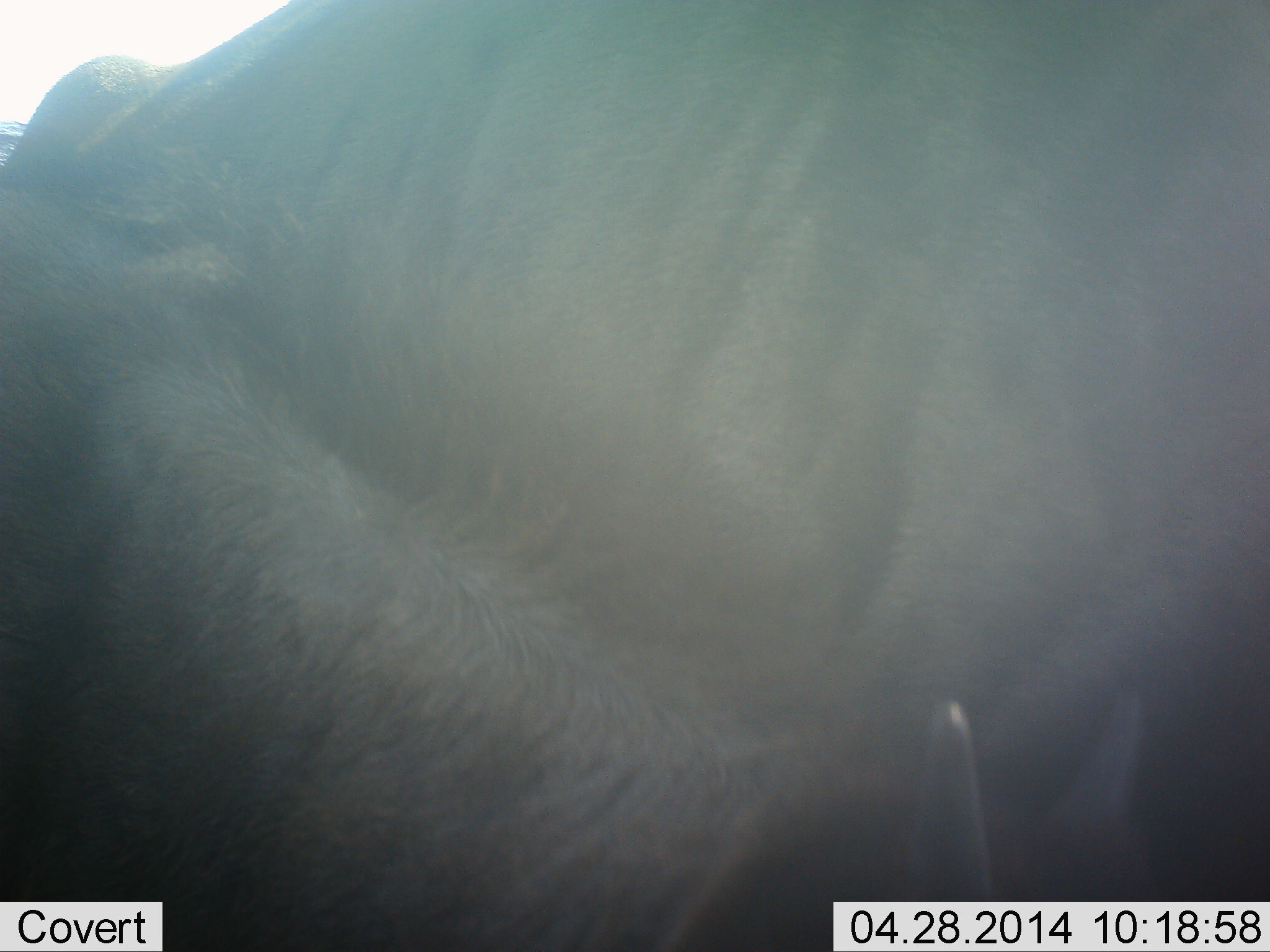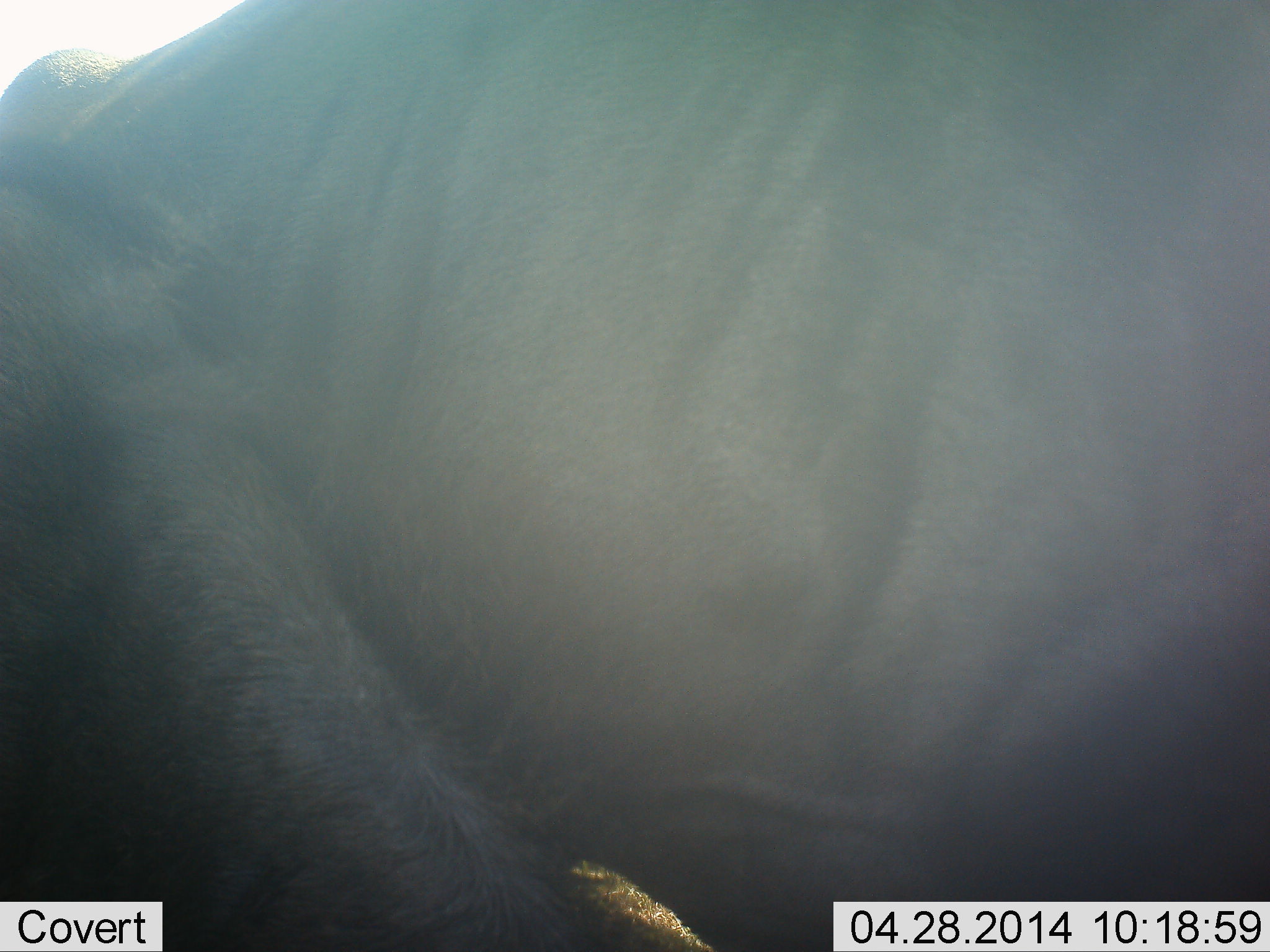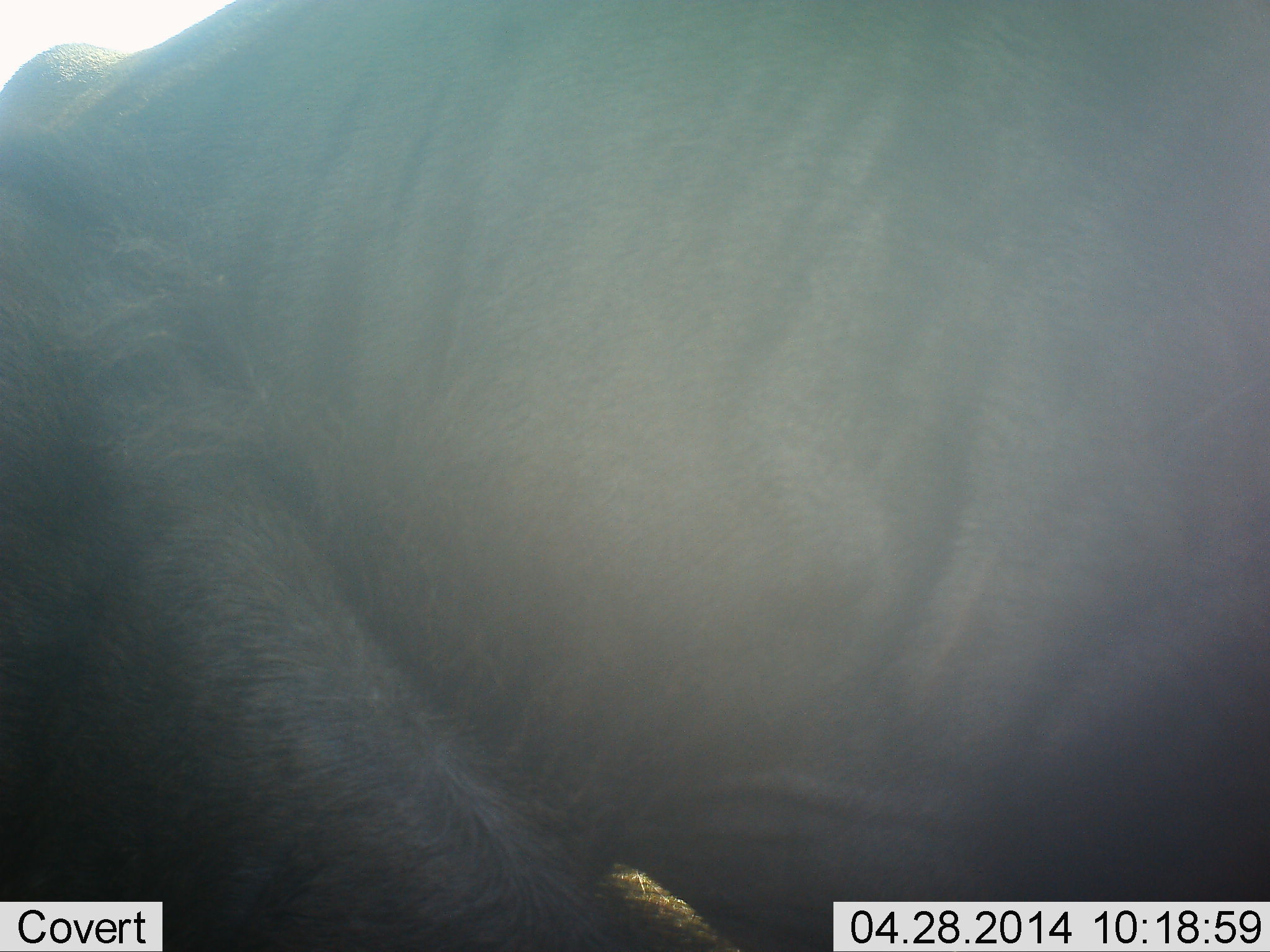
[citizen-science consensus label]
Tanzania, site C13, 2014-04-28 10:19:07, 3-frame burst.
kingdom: Animalia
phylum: Chordata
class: Mammalia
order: Artiodactyla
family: Bovidae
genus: Connochaetes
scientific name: Connochaetes taurinus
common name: blue wildebeest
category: wildebeest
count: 1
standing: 100%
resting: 0%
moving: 0%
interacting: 0%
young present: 10%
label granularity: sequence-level